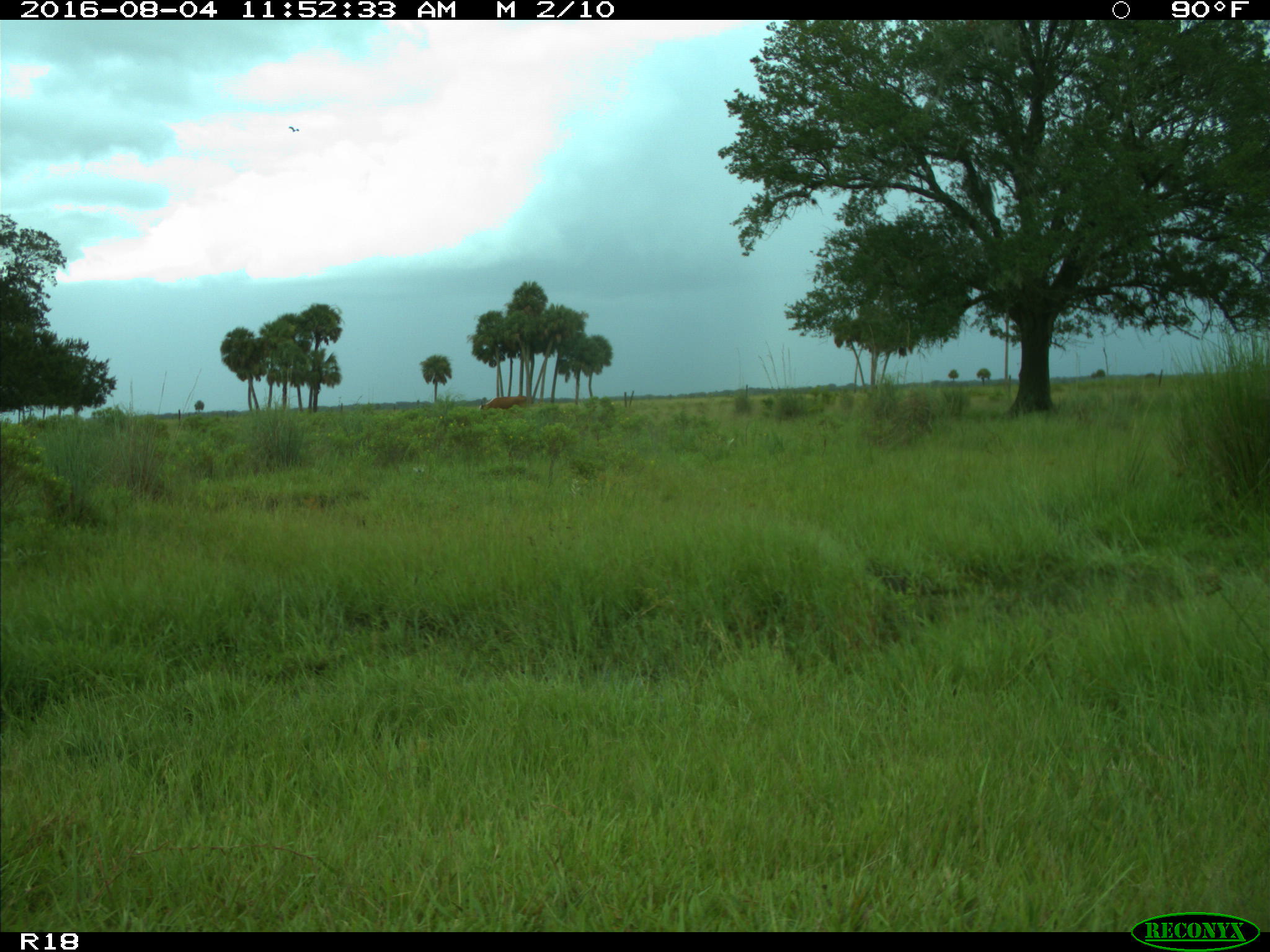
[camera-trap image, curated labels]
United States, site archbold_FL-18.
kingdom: Animalia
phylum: Chordata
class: Mammalia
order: Artiodactyla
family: Bovidae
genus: Bos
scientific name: Bos taurus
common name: domestic cow